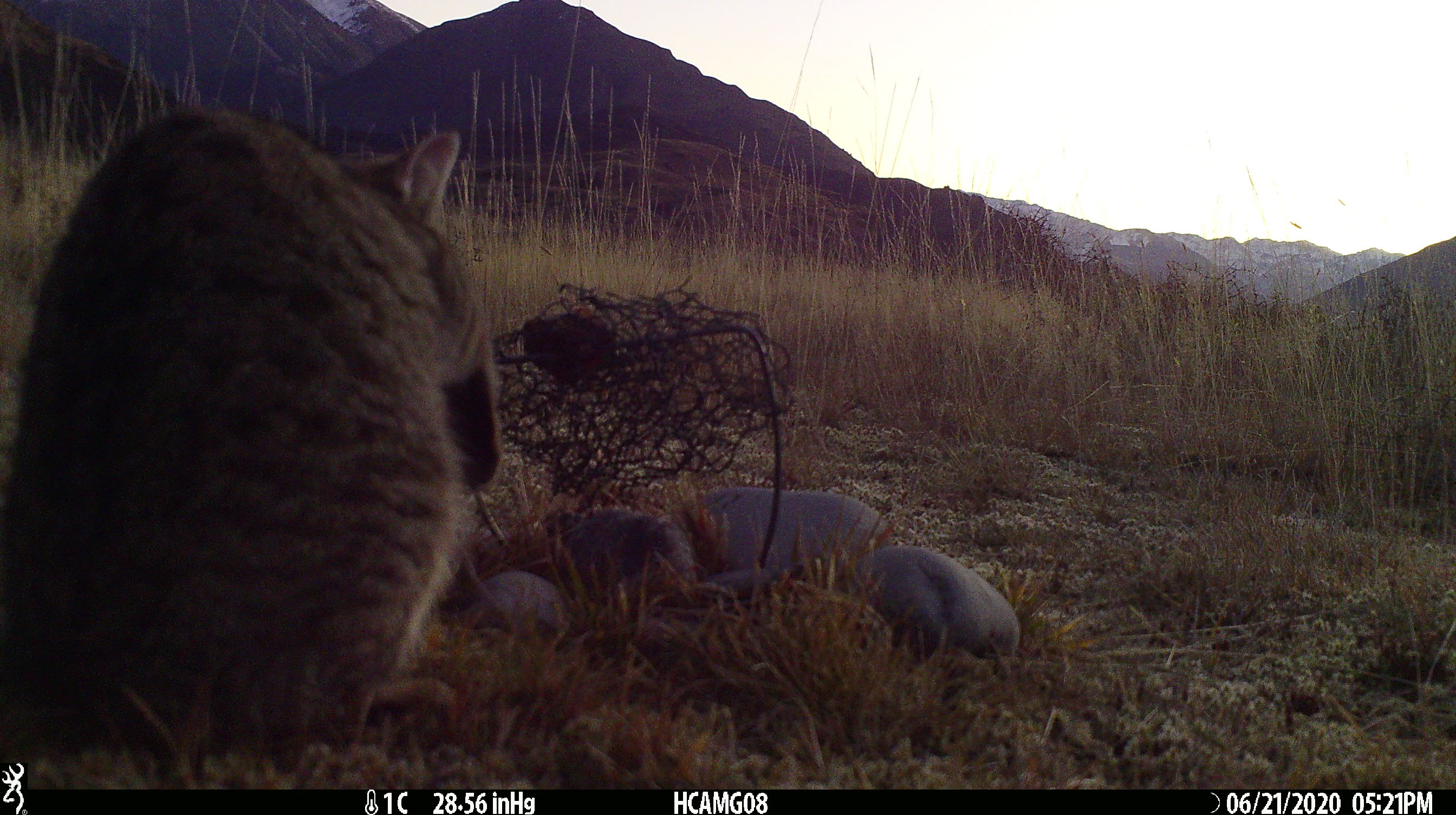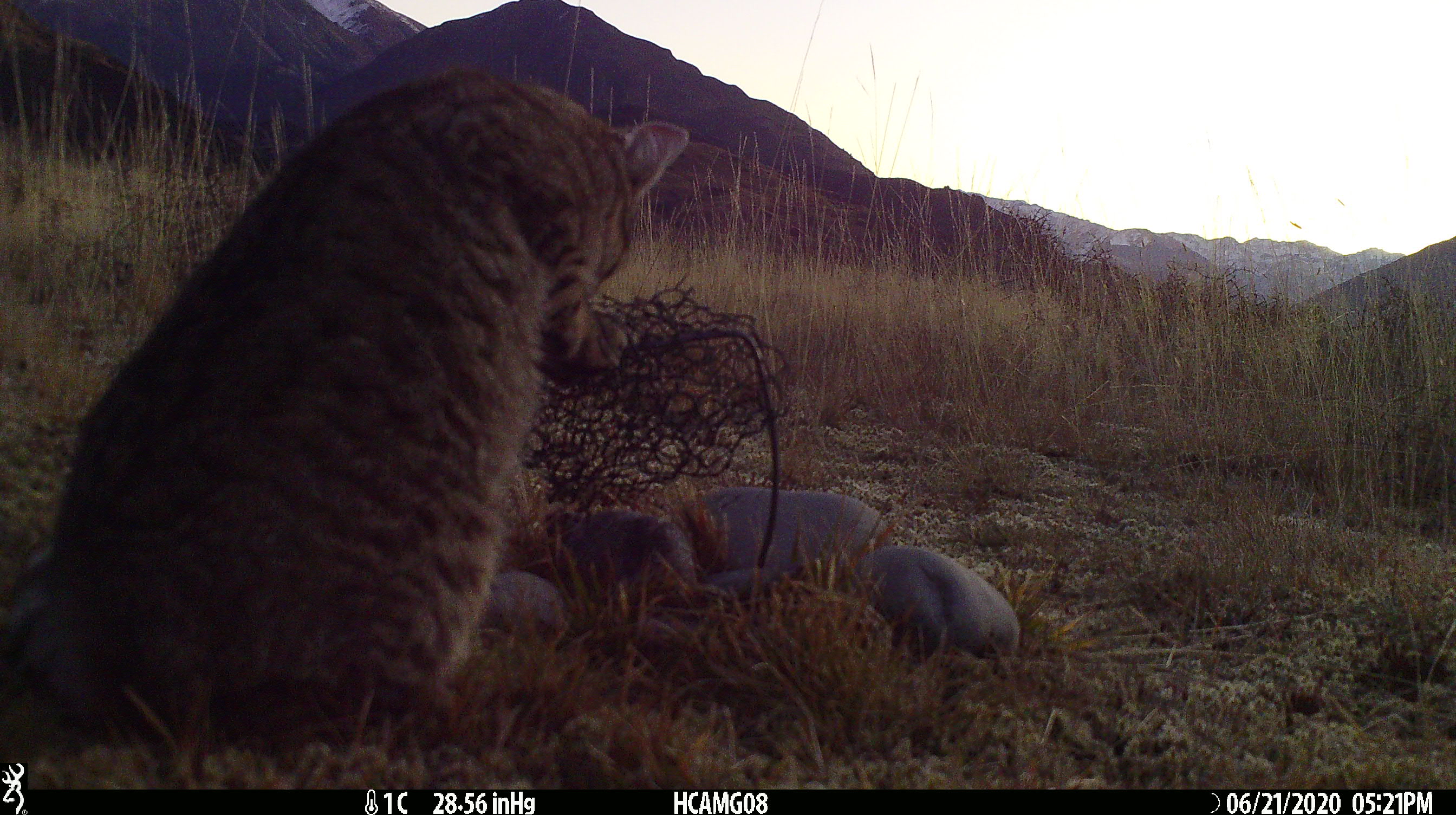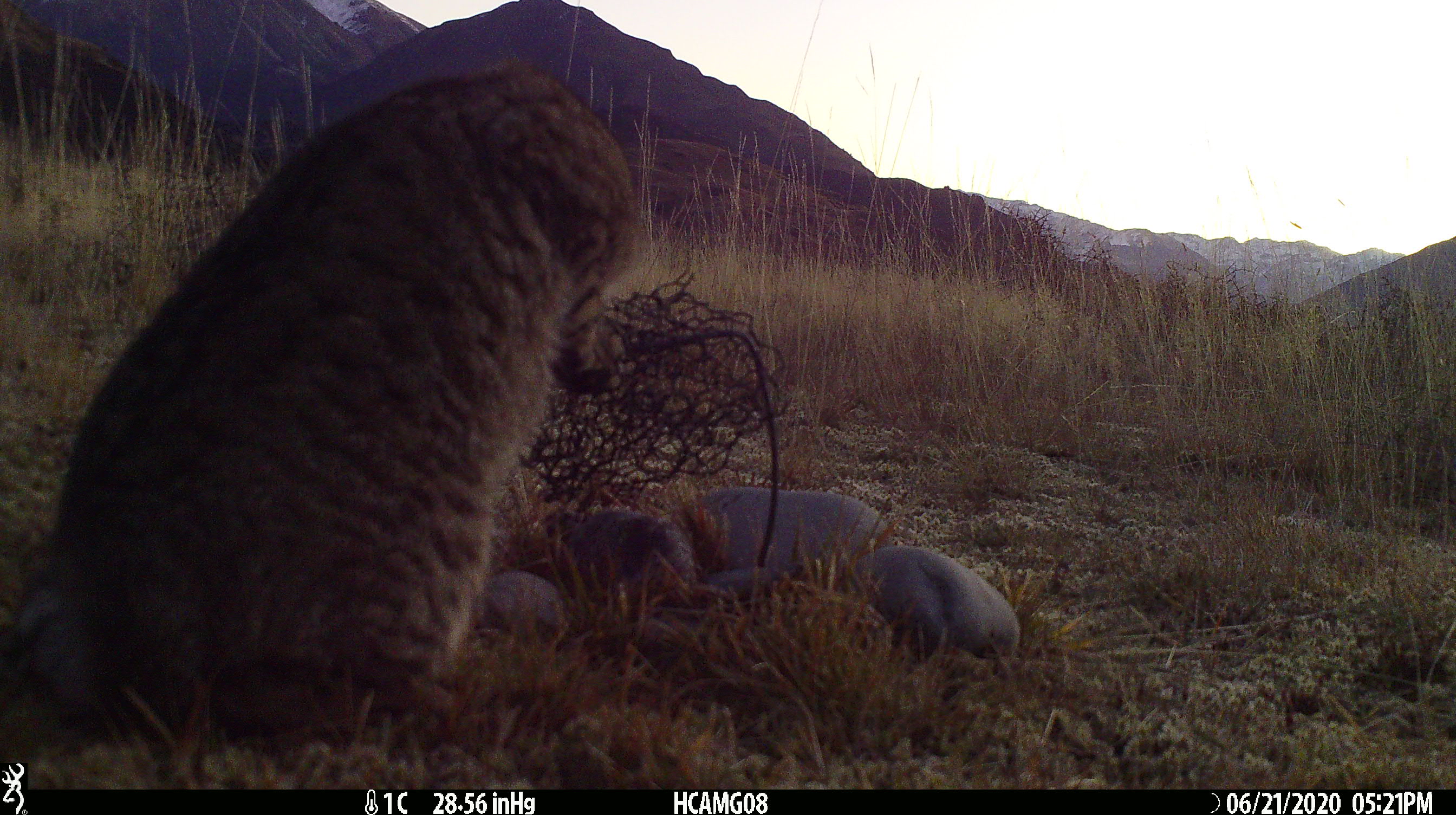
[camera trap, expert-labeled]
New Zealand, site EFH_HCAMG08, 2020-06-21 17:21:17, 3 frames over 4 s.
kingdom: Animalia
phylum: Chordata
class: Mammalia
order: Carnivora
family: Felidae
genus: Felis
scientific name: Felis catus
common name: domestic cat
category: cat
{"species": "cat (domestic cat) (Felis catus)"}